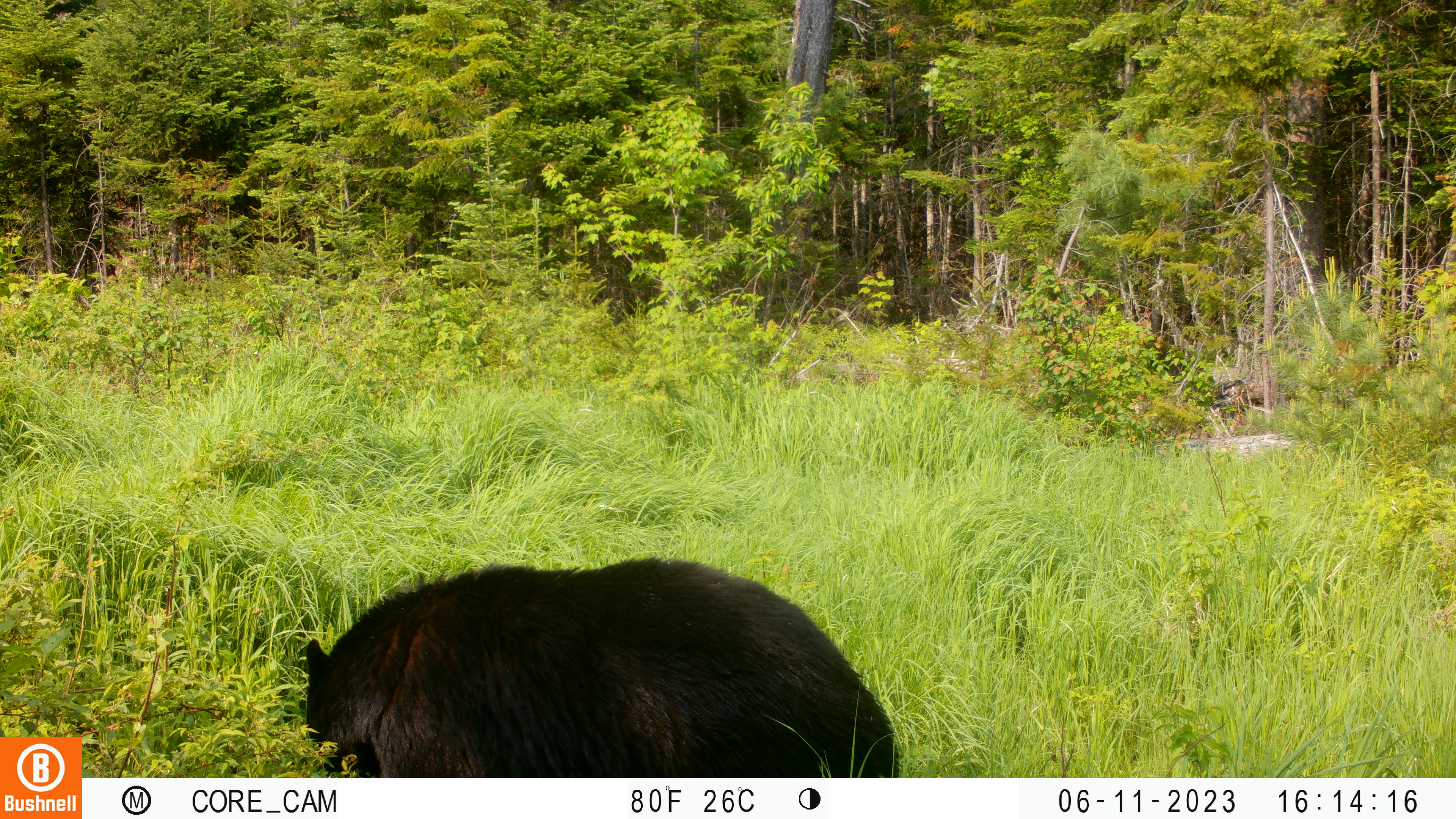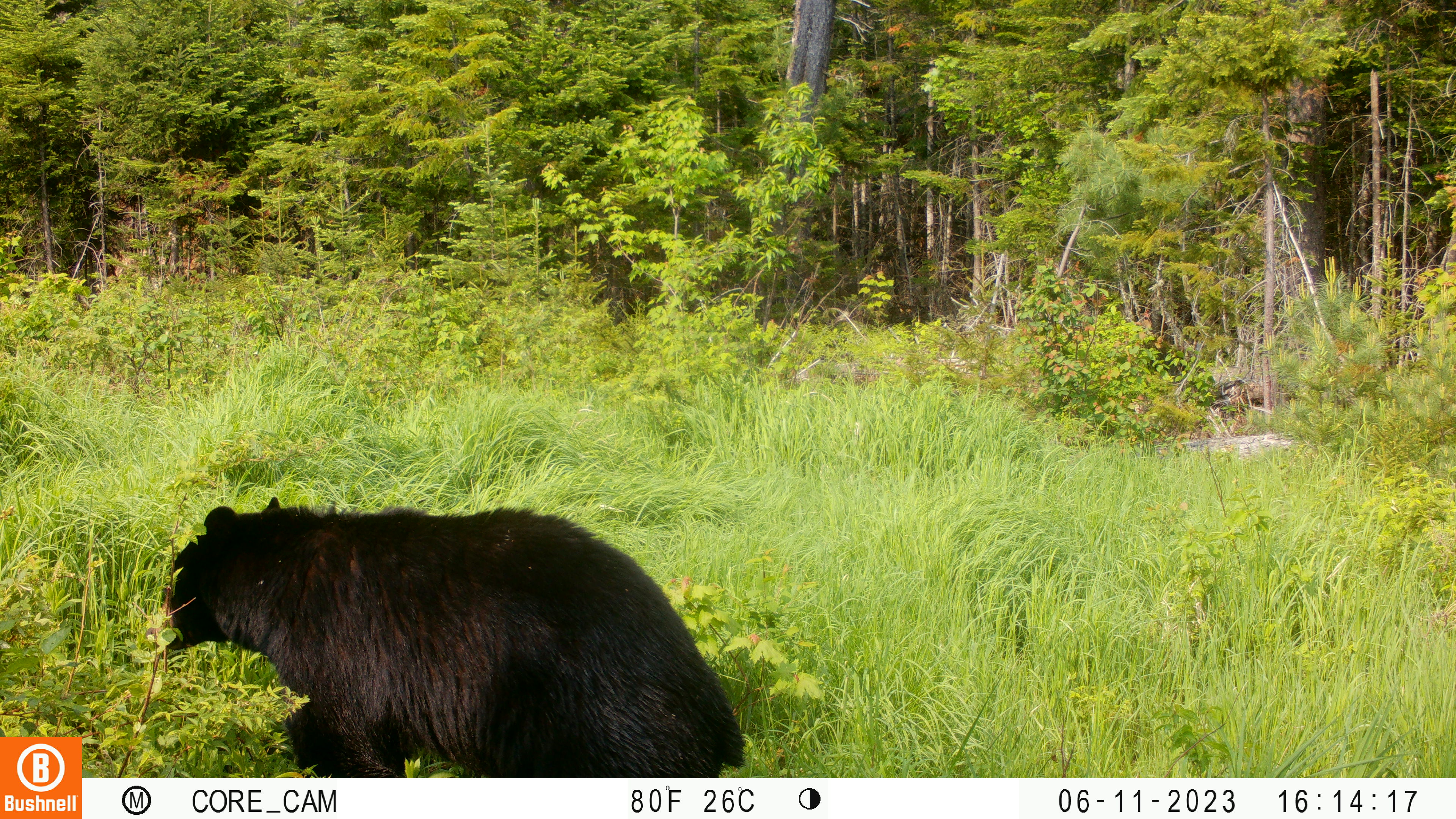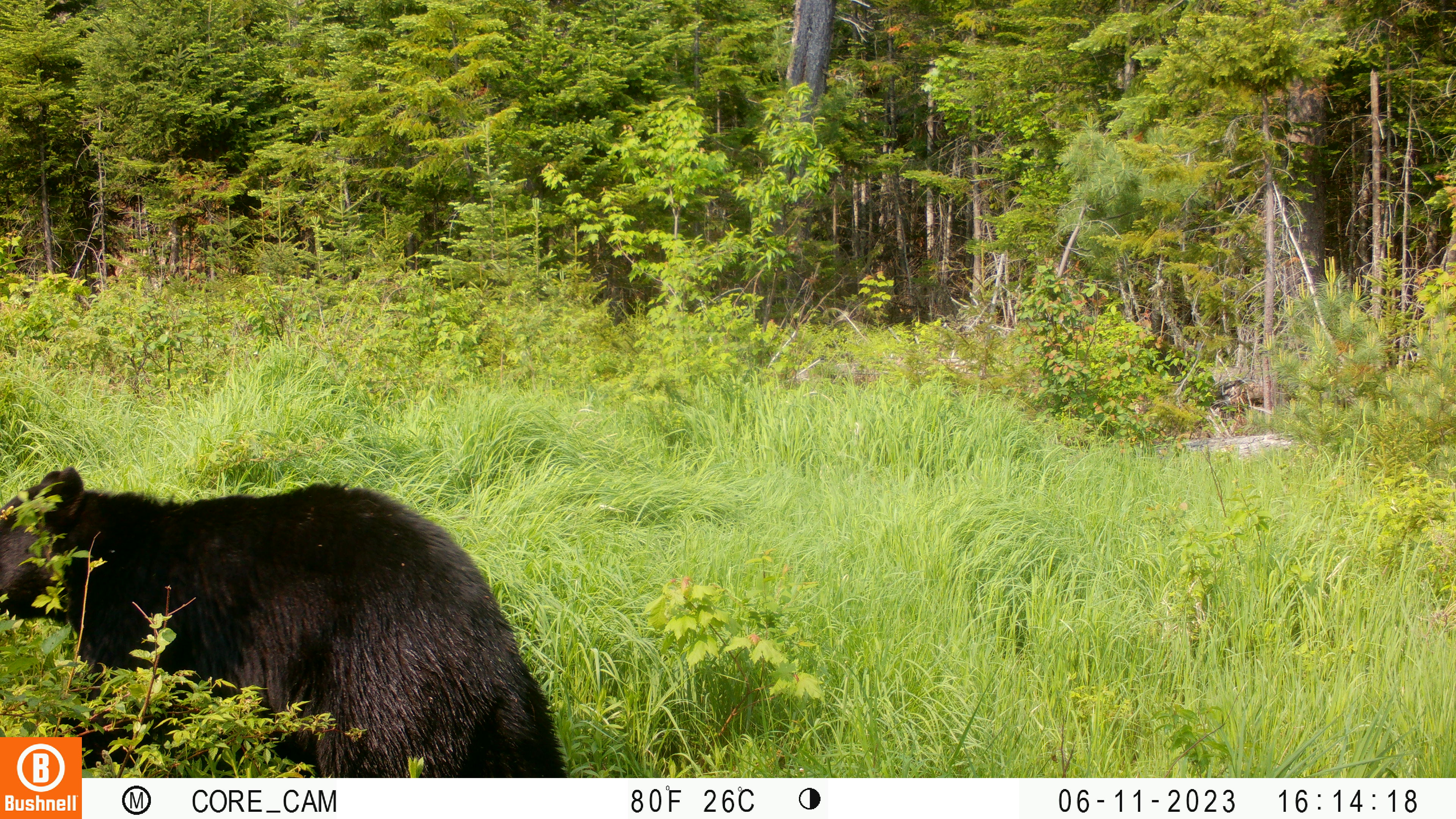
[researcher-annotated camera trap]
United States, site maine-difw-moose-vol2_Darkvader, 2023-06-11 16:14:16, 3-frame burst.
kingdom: Animalia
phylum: Chordata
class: Mammalia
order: Carnivora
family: Ursidae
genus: Ursus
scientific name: Ursus americanus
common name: black bear